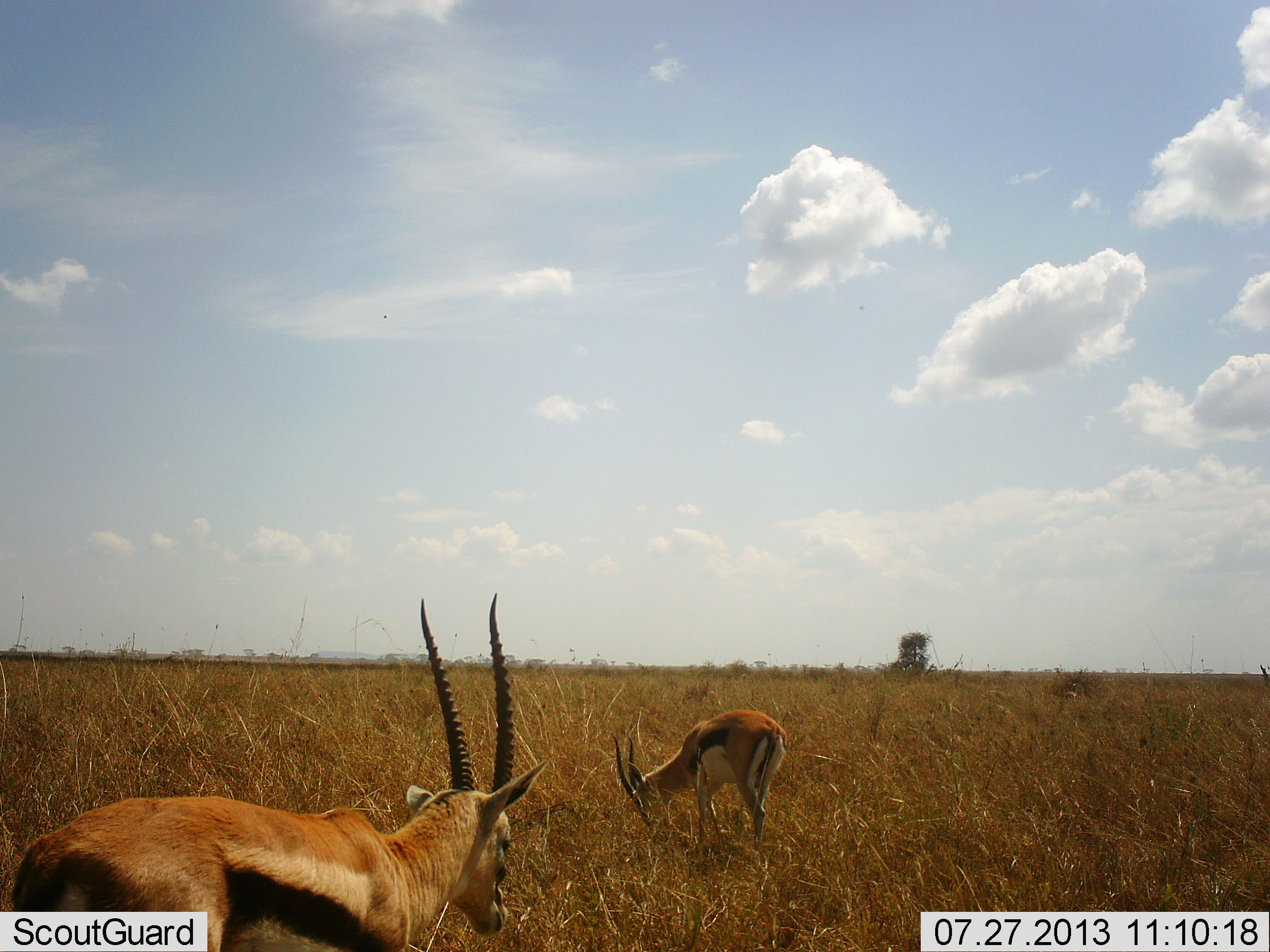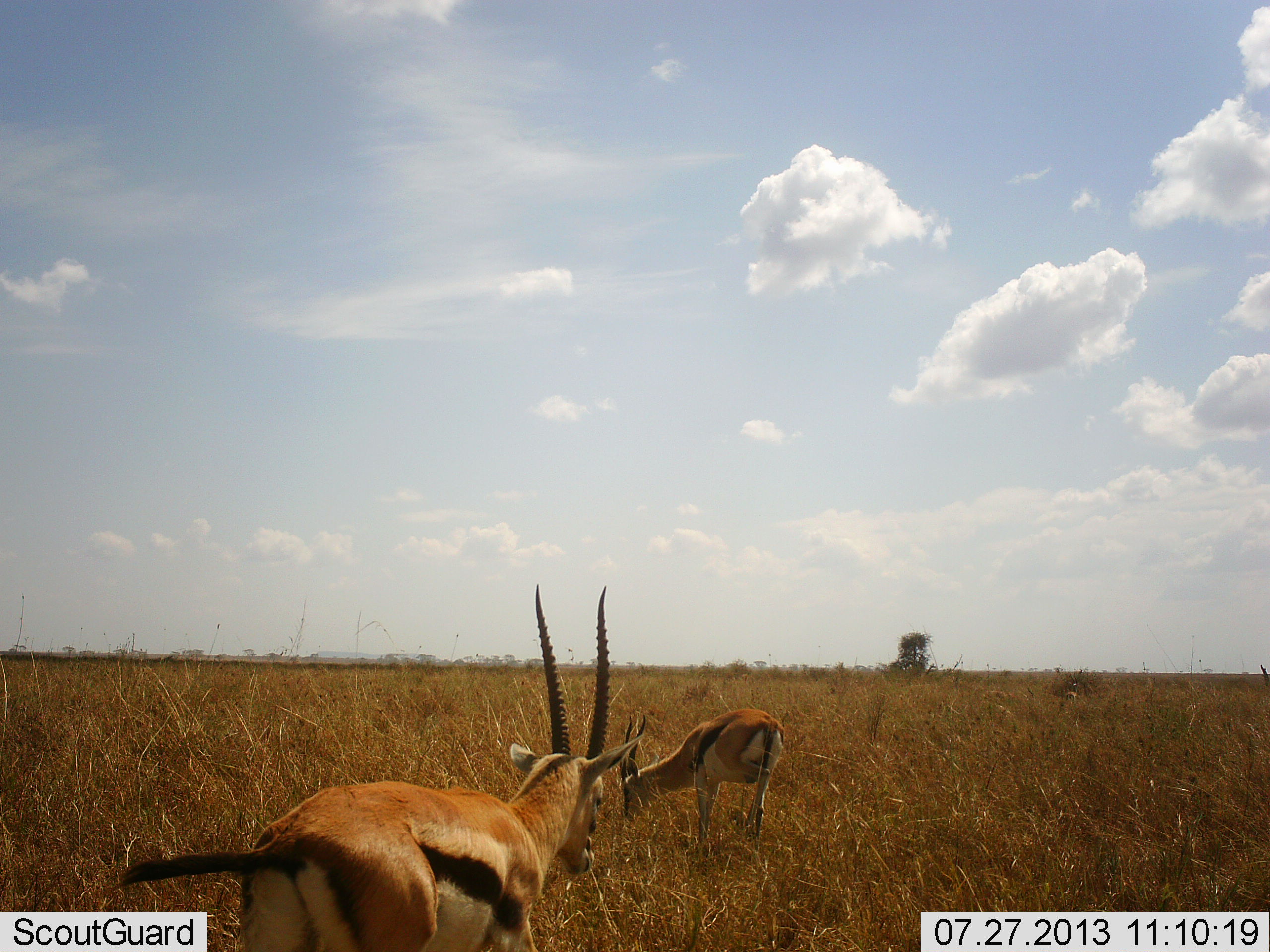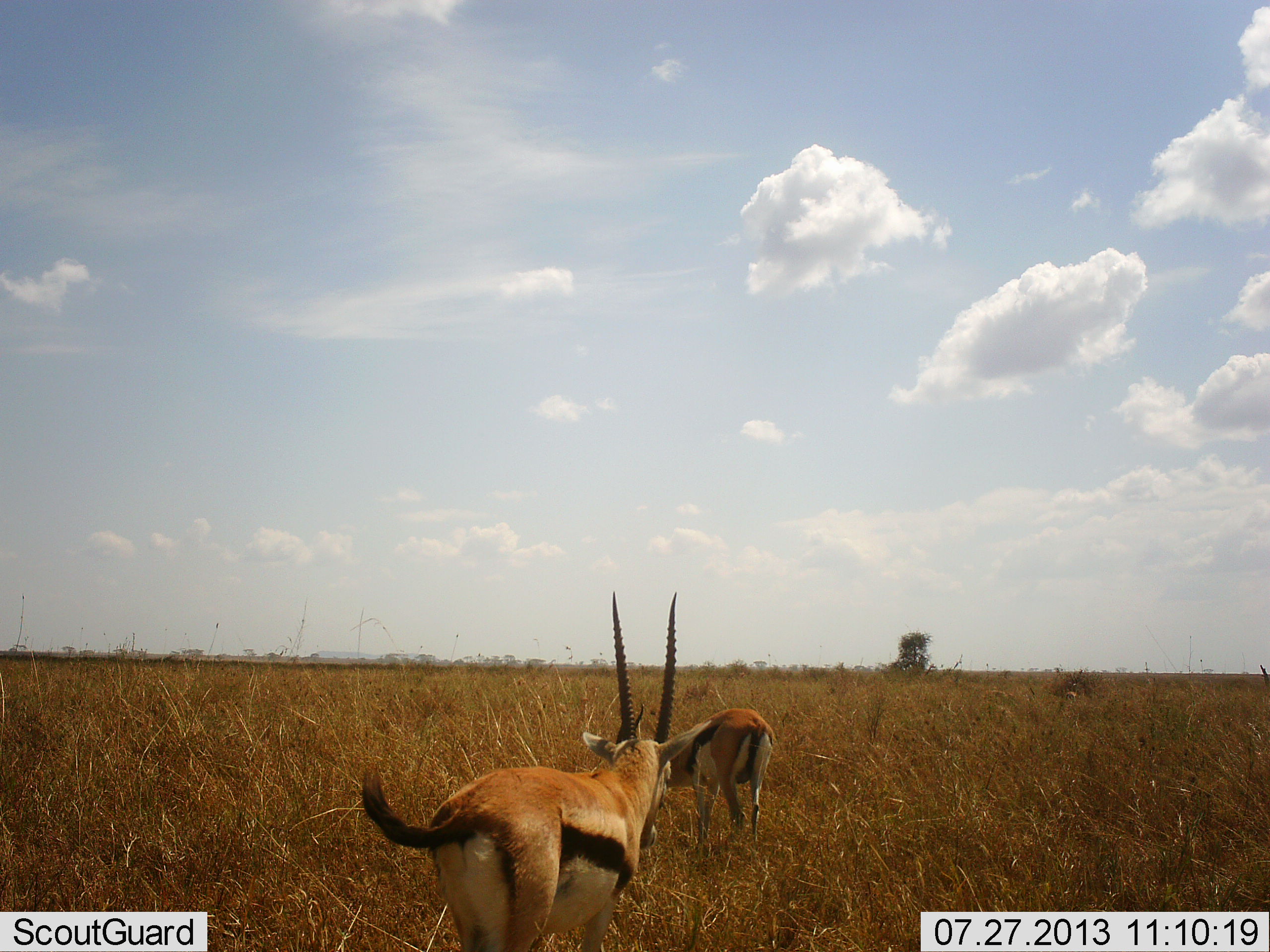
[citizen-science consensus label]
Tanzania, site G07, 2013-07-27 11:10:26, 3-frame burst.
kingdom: Animalia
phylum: Chordata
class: Mammalia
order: Artiodactyla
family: Bovidae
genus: Eudorcas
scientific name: Eudorcas thomsonii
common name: thomson's gazelle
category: gazellethomsons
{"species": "gazellethomsons (thomson's gazelle) (Eudorcas thomsonii)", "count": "2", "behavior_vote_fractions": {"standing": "32%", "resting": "5%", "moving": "59%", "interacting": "0%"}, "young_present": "0%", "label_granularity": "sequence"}